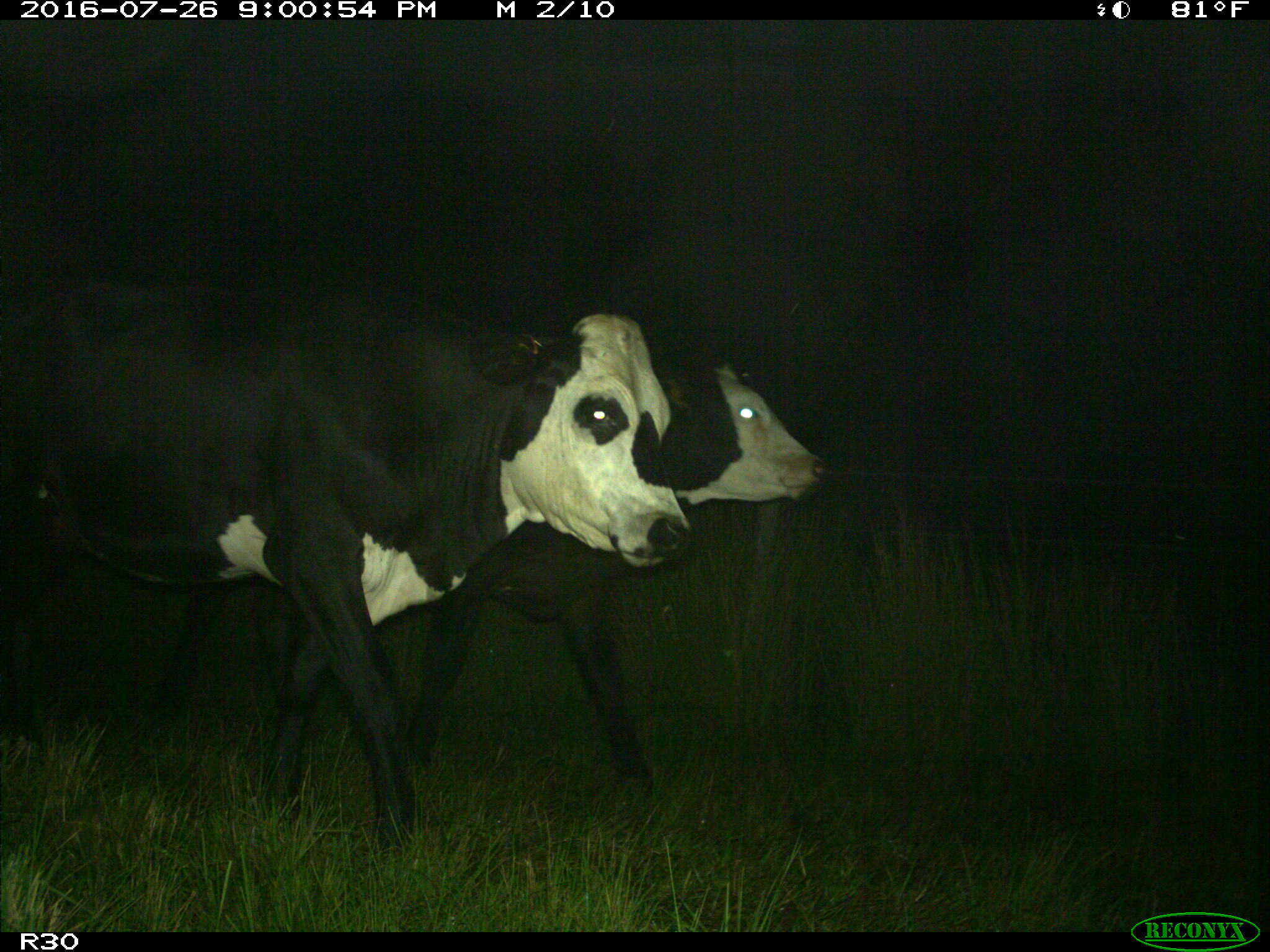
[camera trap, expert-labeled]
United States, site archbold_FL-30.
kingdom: Animalia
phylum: Chordata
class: Mammalia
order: Artiodactyla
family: Bovidae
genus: Bos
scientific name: Bos taurus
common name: domestic cow